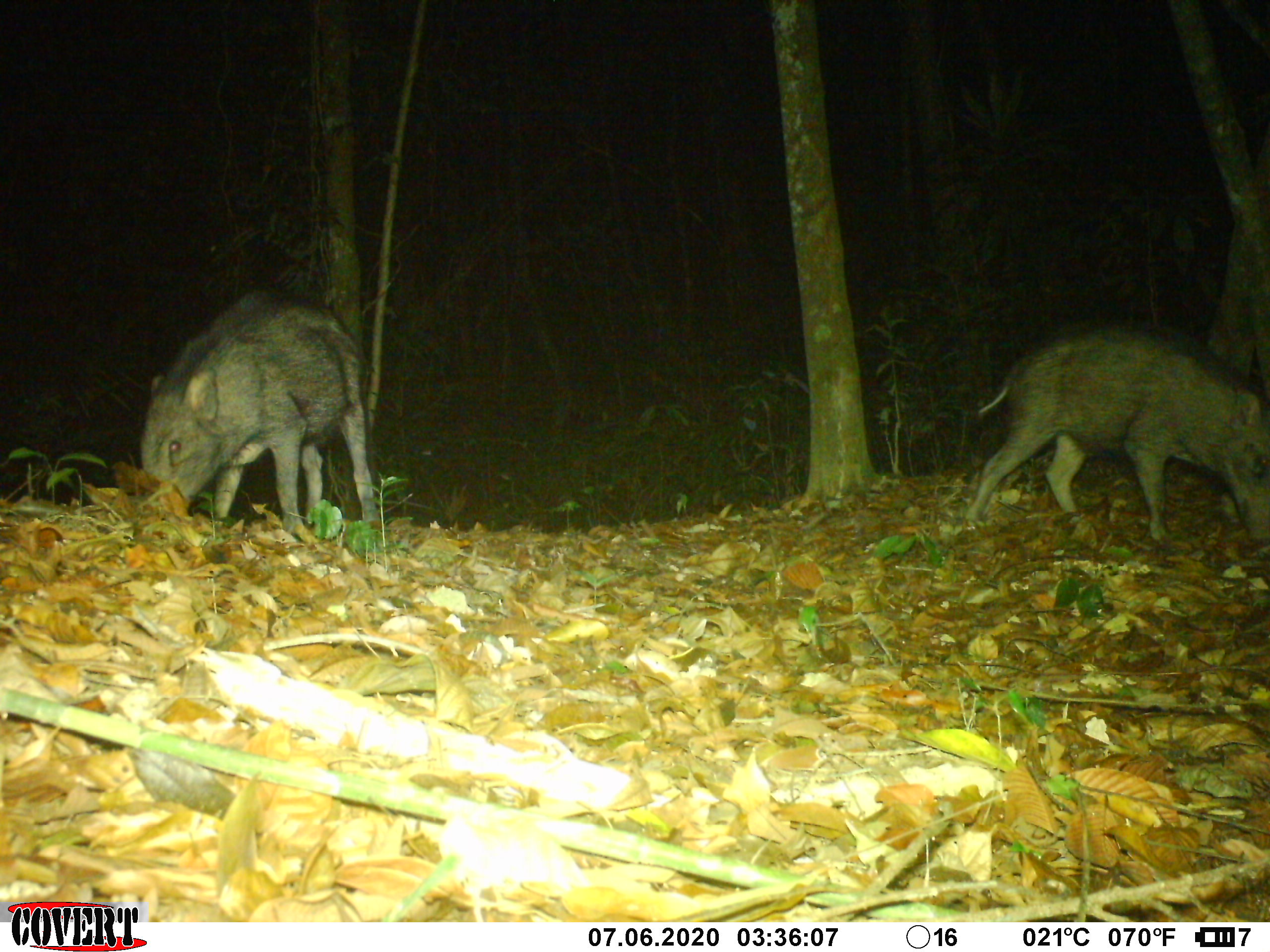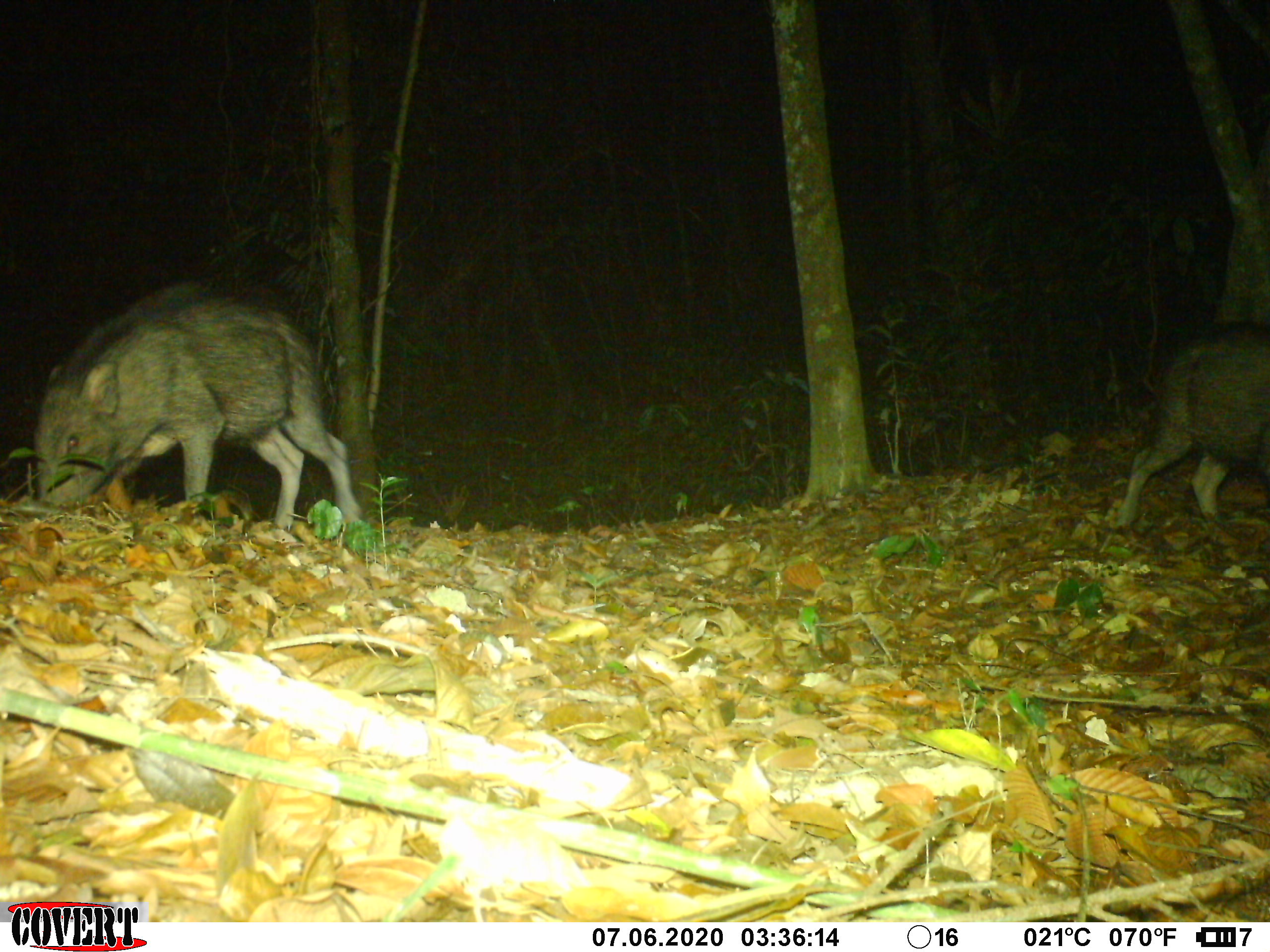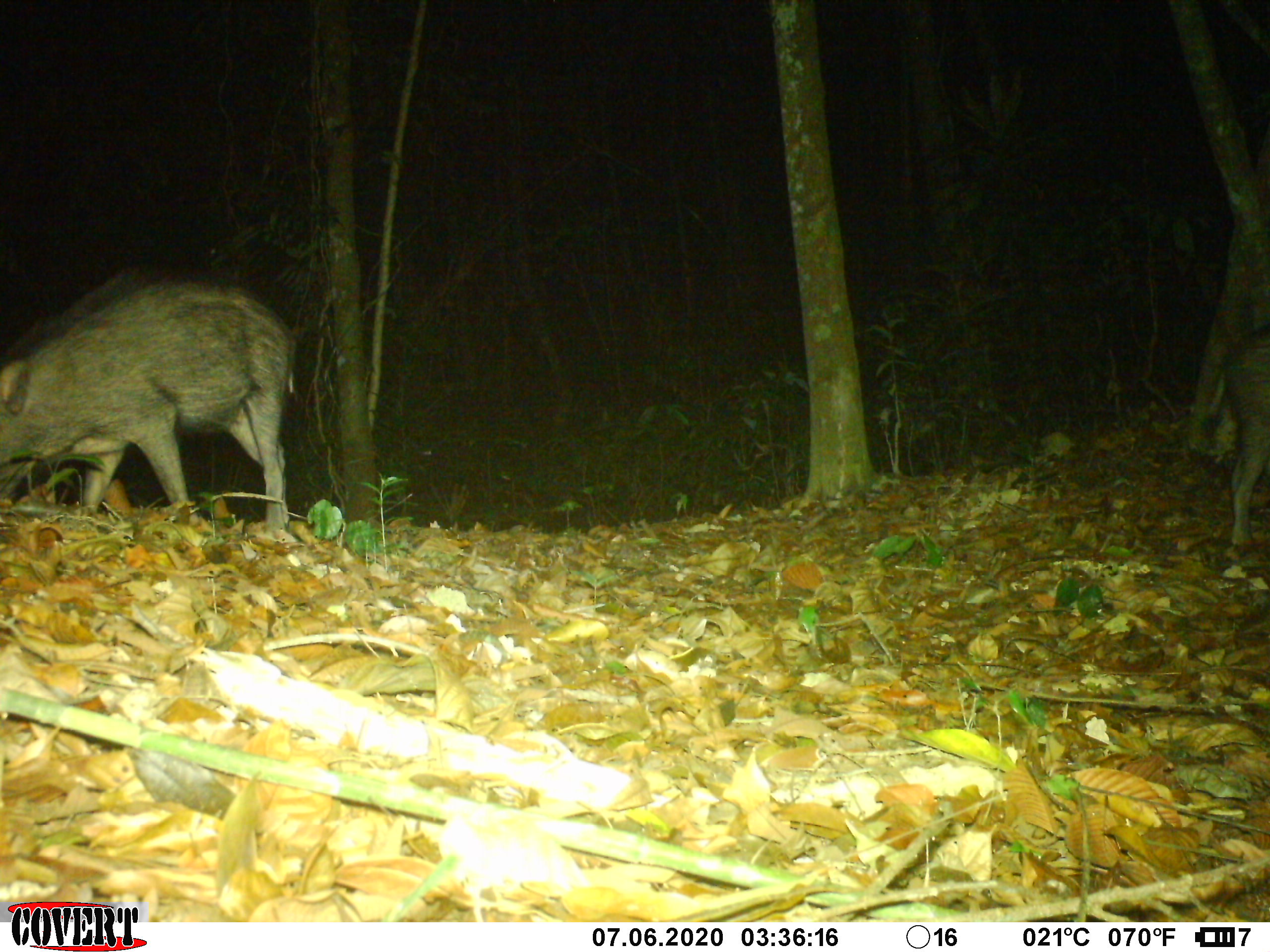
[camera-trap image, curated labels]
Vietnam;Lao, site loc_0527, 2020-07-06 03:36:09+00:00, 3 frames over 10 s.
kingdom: Animalia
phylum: Chordata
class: Mammalia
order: Artiodactyla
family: Suidae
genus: Sus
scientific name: Sus scrofa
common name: eurasian wild pig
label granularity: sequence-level